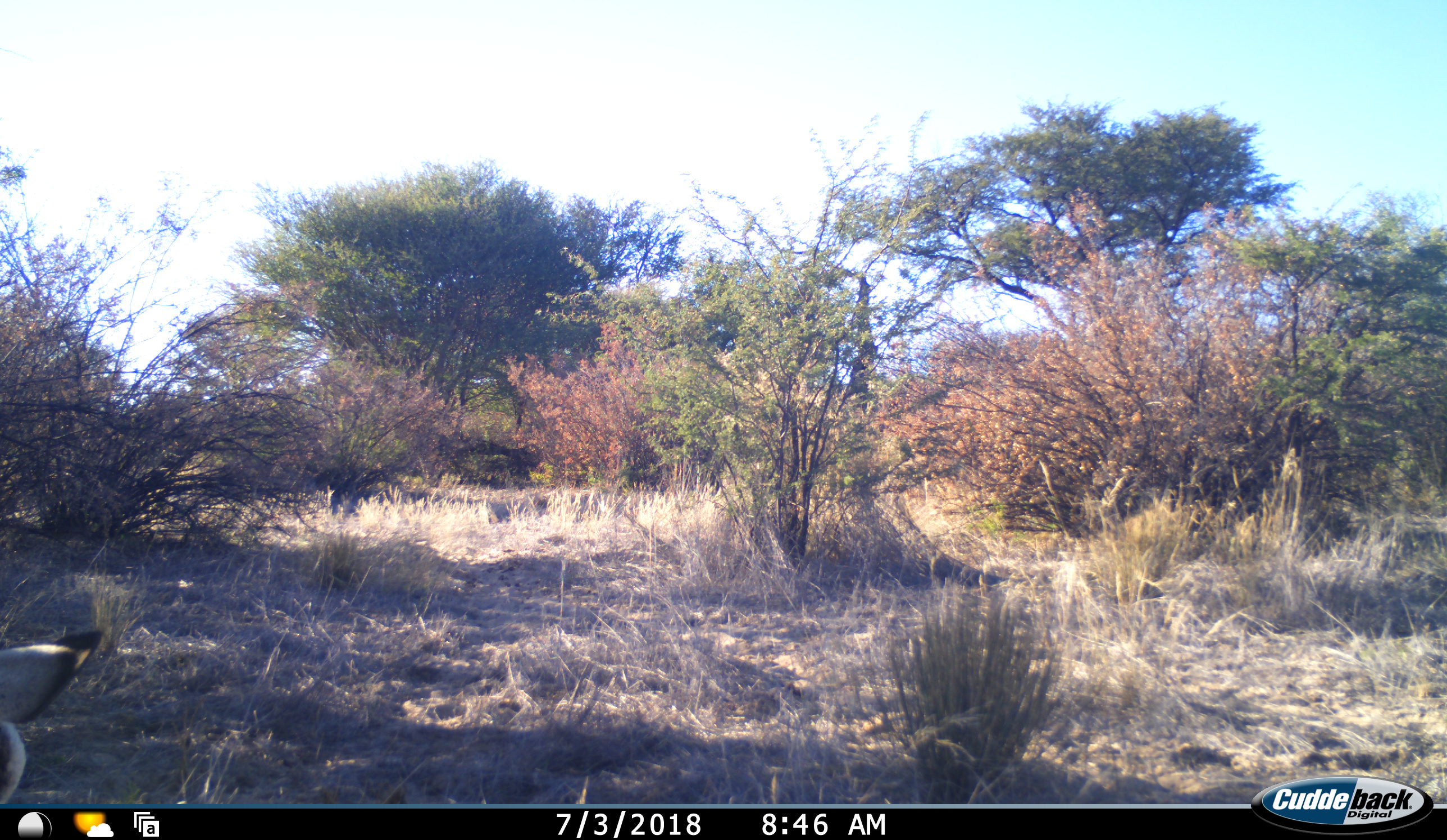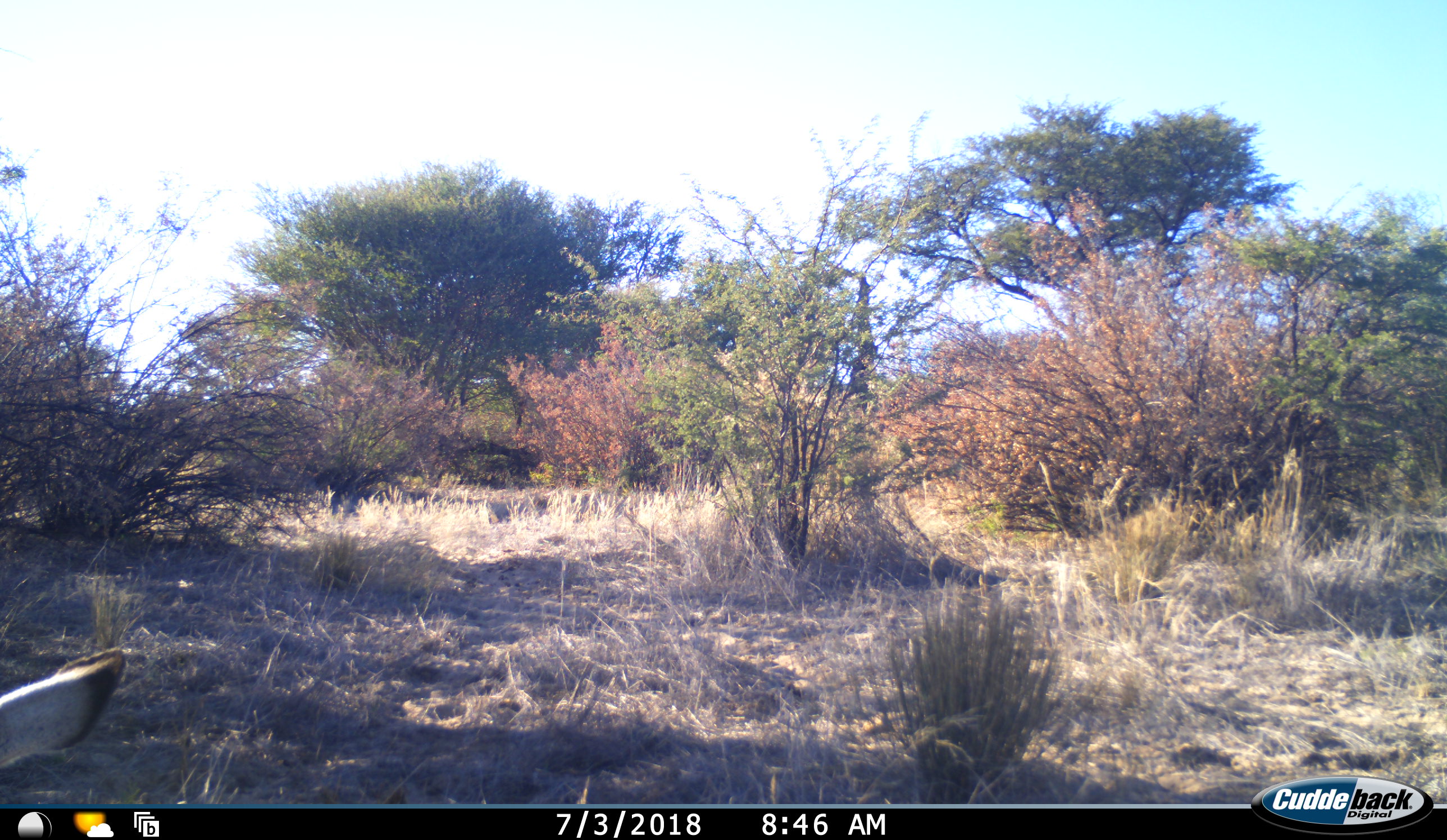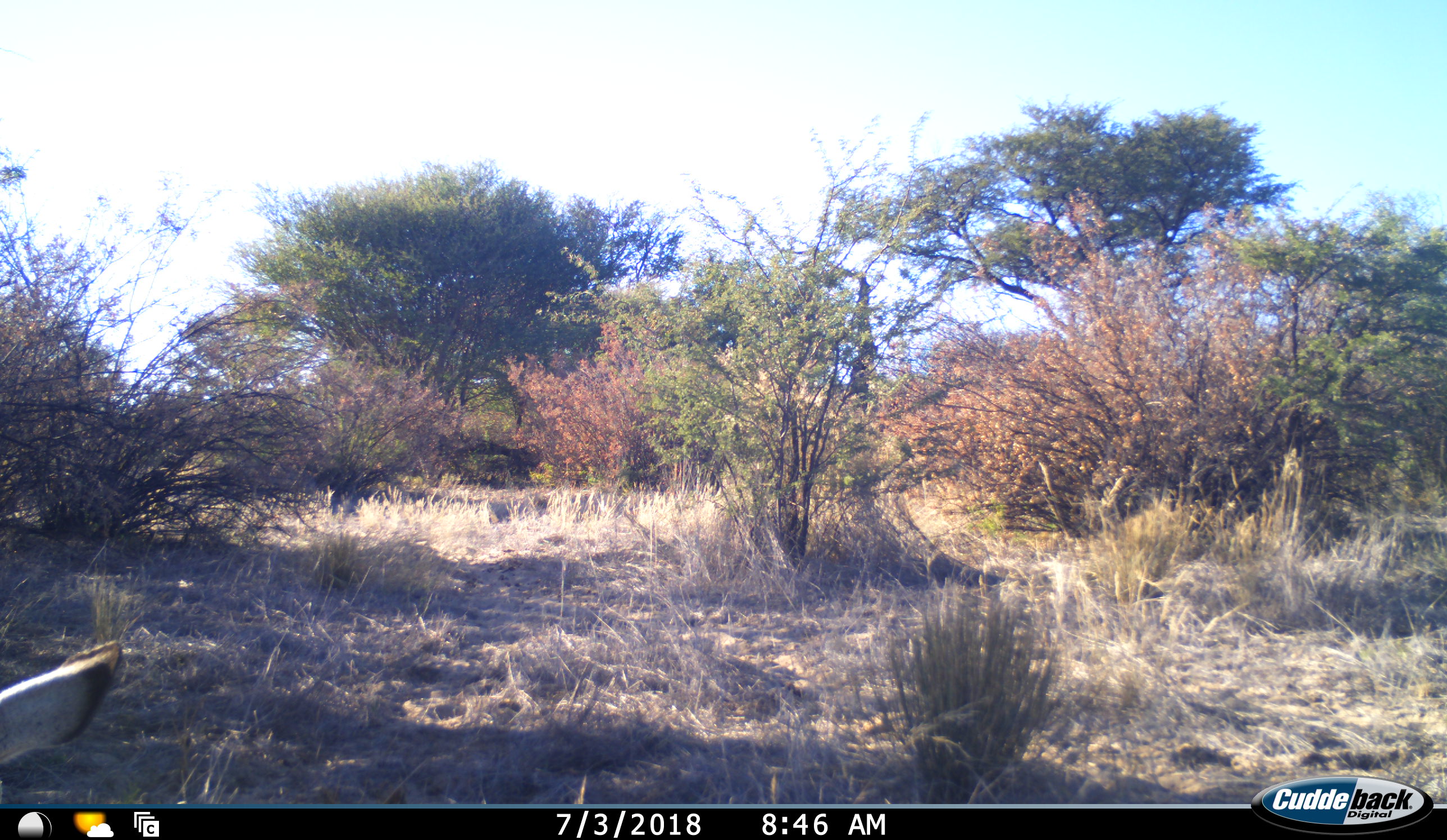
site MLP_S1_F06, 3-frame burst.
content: unidentified animal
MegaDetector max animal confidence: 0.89